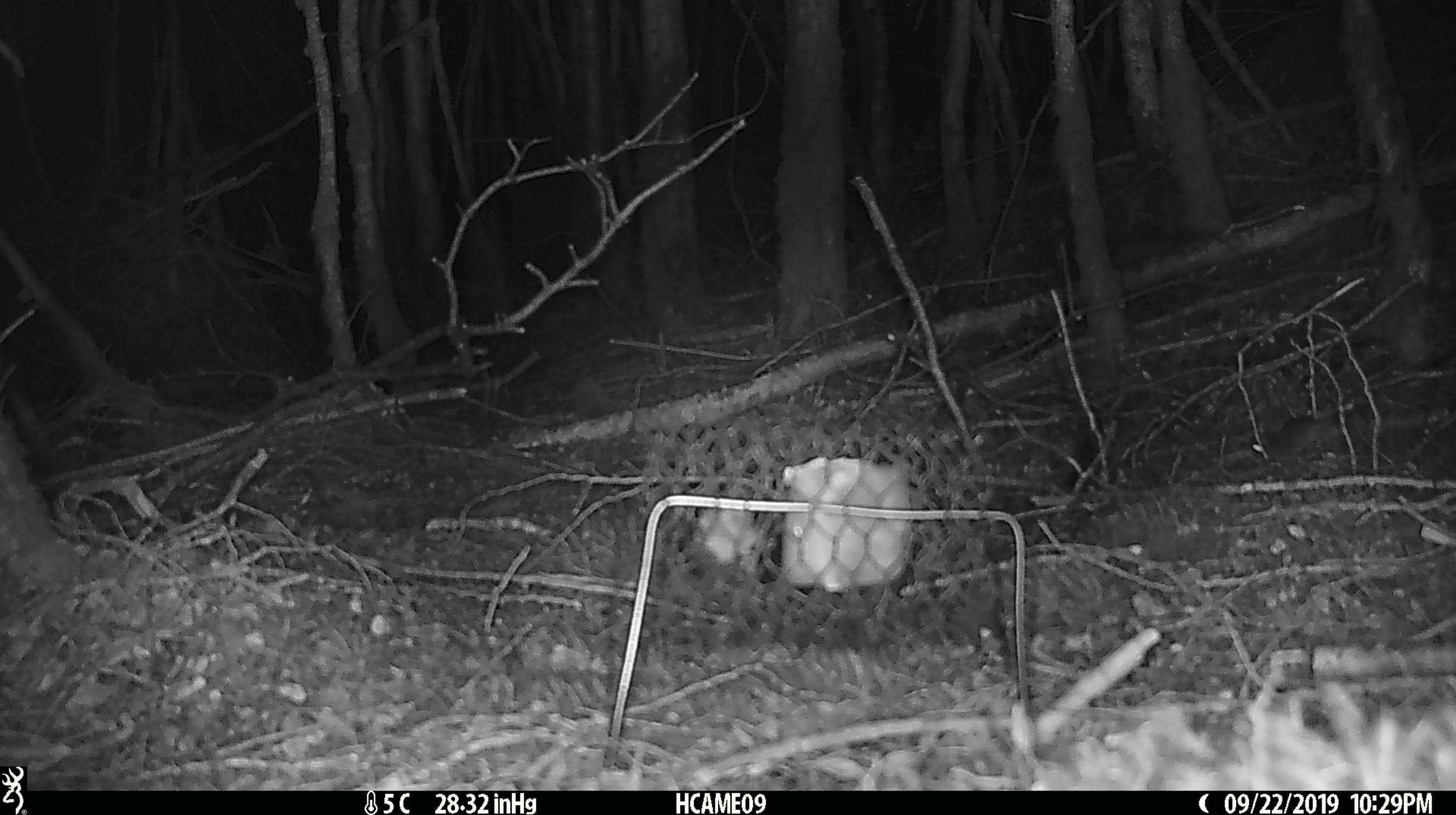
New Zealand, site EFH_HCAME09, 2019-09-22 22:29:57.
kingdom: Animalia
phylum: Chordata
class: Mammalia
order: Rodentia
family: Muridae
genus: Mus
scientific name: Mus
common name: mouse